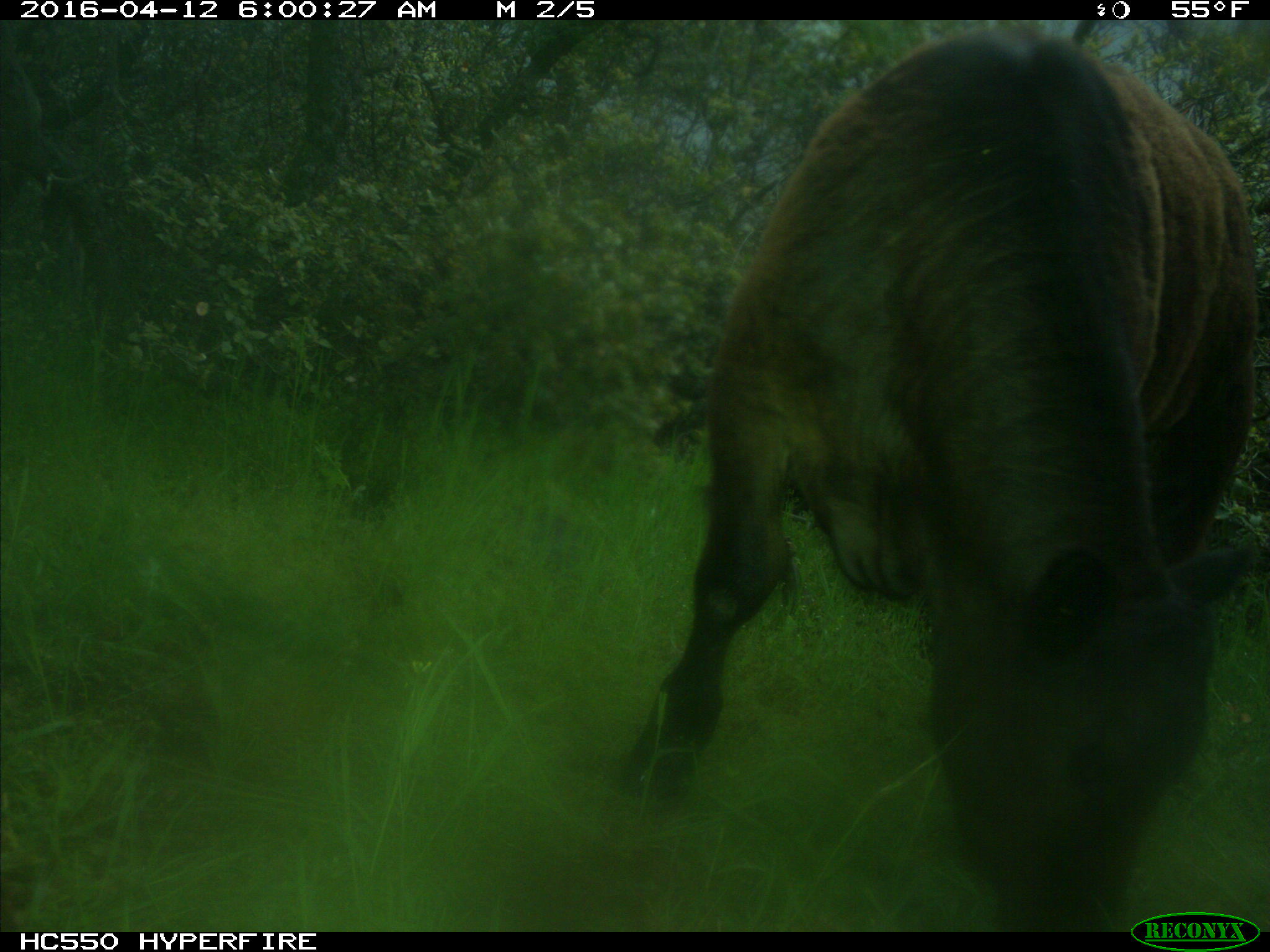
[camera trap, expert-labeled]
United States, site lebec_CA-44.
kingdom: Animalia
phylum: Chordata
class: Mammalia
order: Artiodactyla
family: Bovidae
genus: Bos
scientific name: Bos taurus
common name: domestic cow